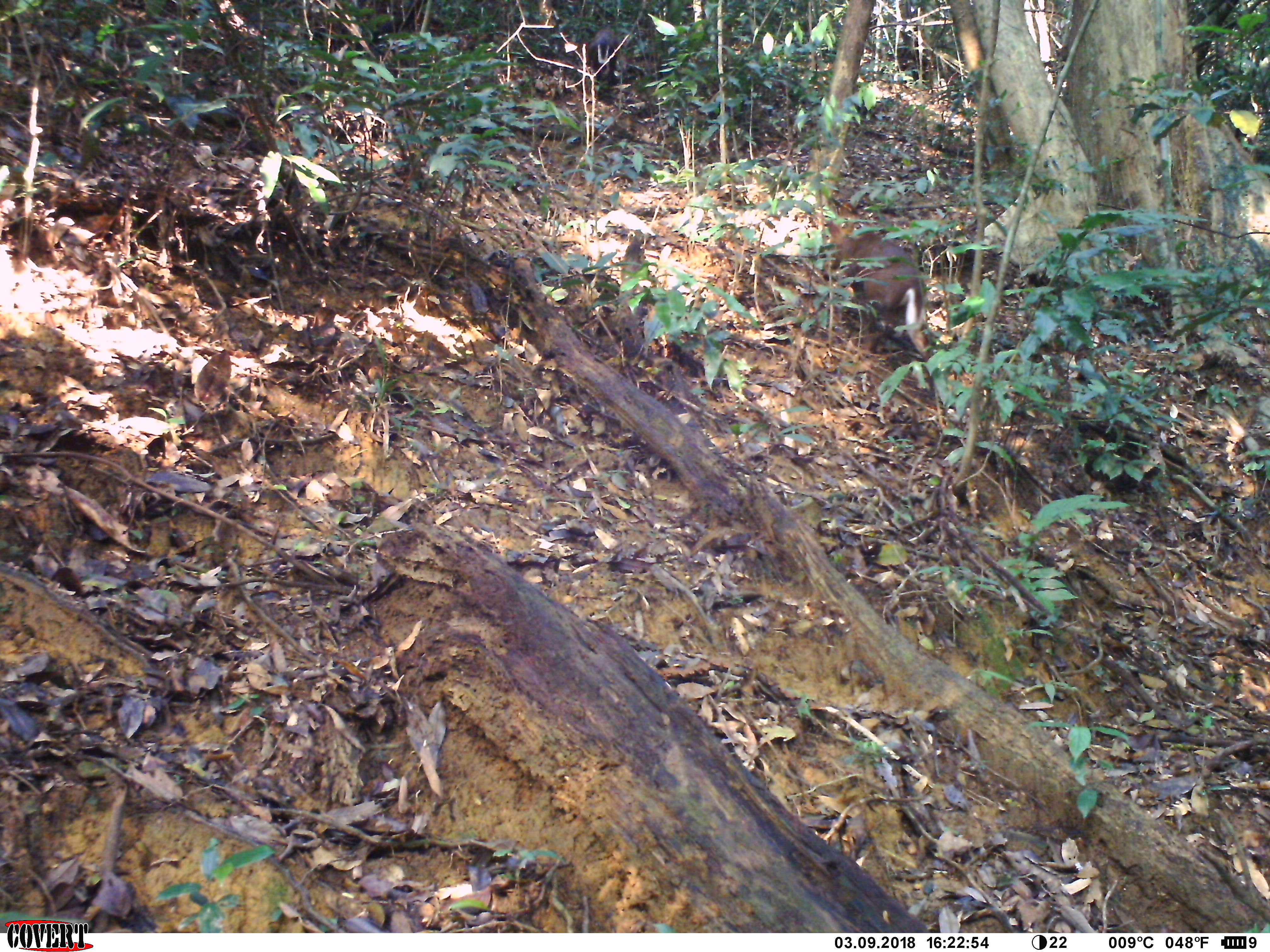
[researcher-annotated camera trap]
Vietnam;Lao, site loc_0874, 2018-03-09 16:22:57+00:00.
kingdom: Animalia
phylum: Chordata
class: Mammalia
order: Artiodactyla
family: Cervidae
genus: Muntiacus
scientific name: Muntiacus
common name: muntjacs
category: unidentified muntjac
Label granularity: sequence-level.